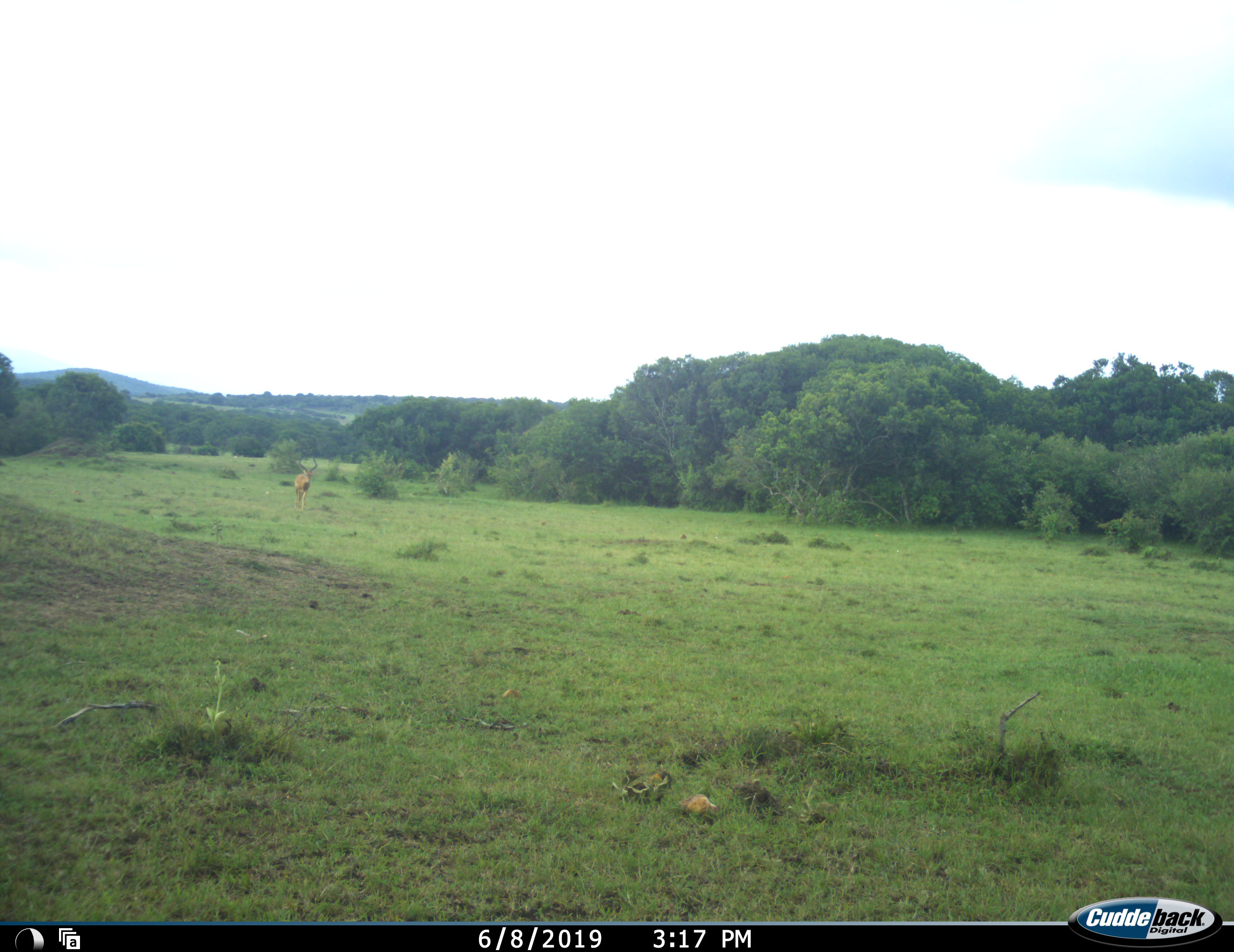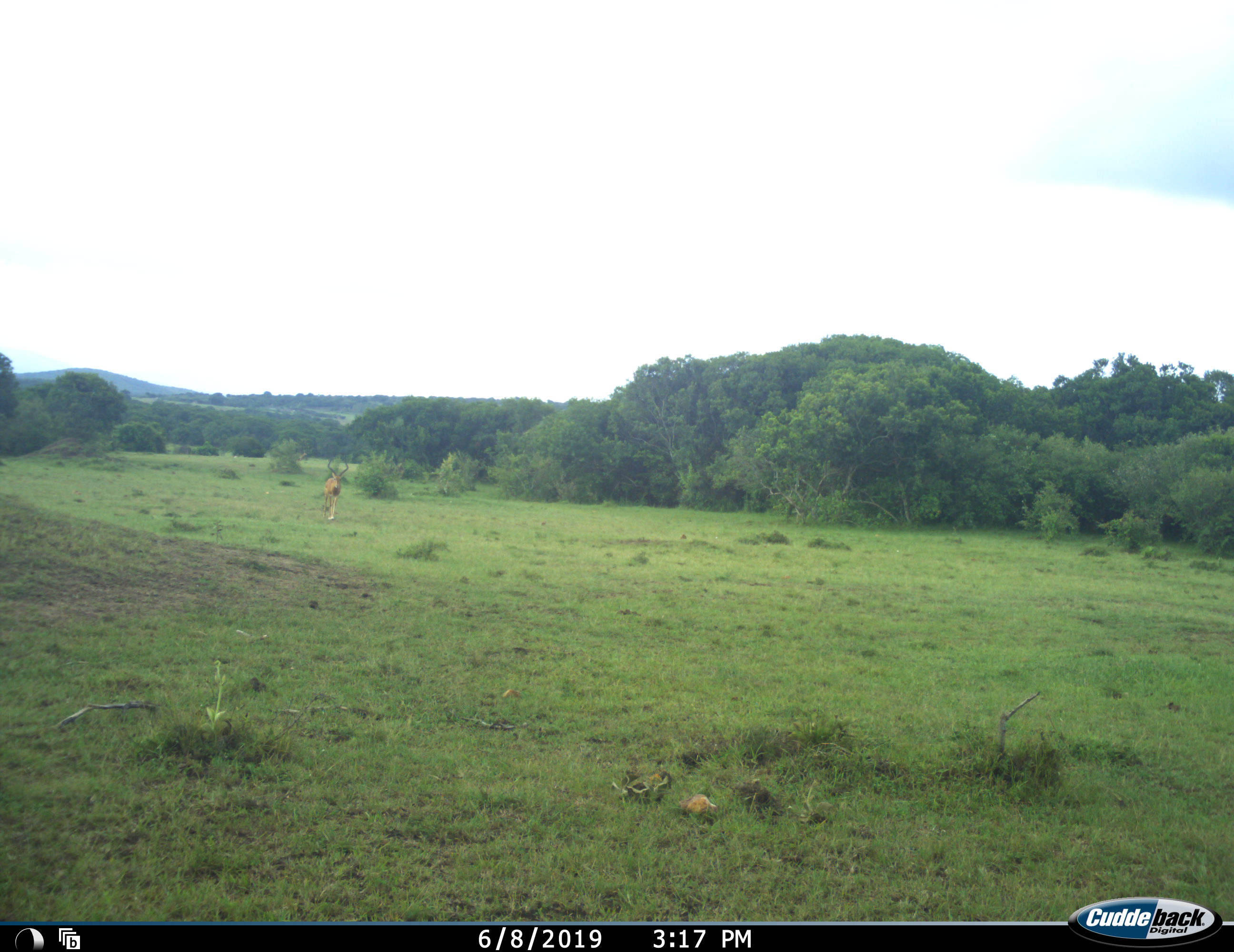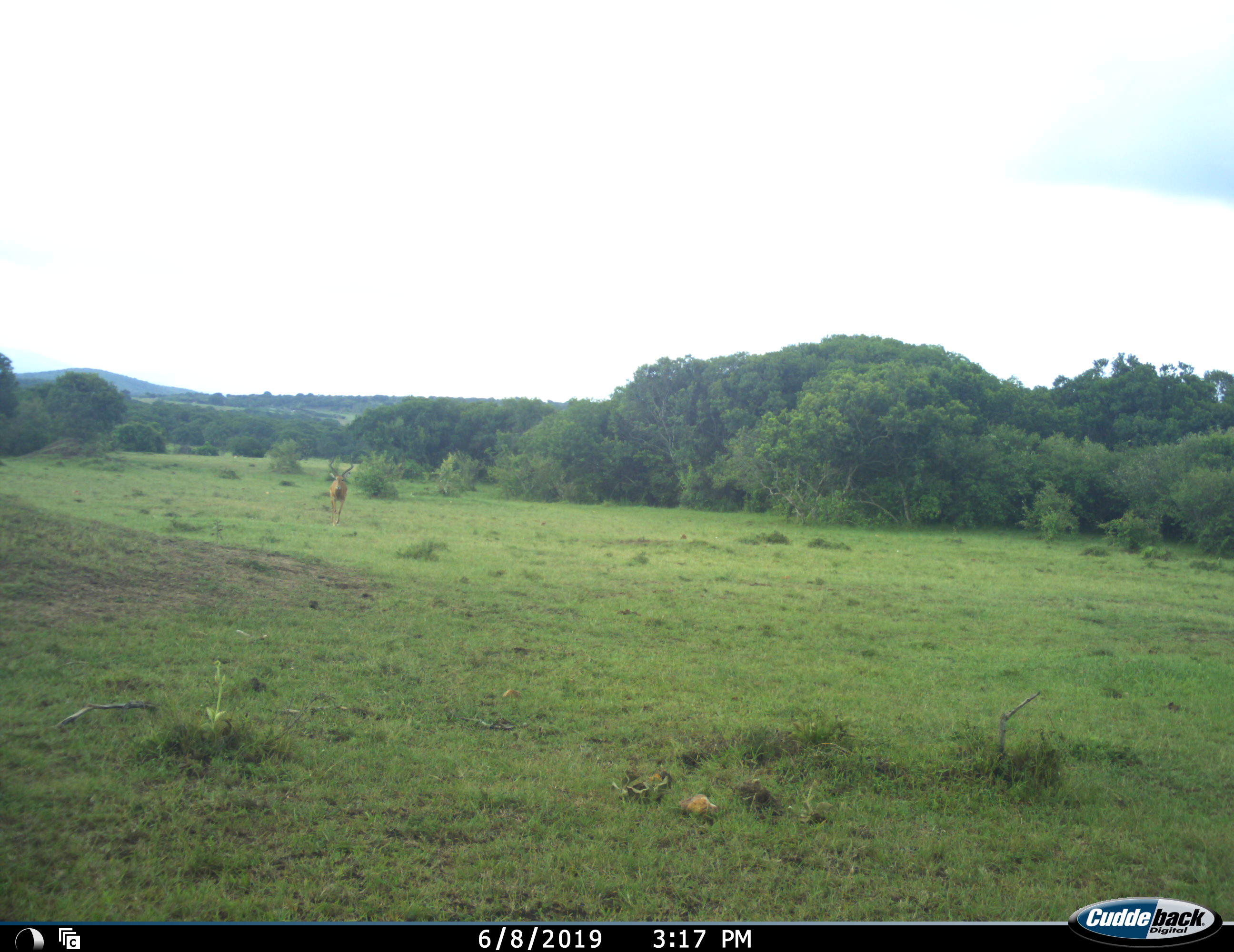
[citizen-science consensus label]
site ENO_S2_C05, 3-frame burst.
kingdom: Animalia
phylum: Chordata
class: Mammalia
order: Artiodactyla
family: Bovidae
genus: Aepyceros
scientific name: Aepyceros melampus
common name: impala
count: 1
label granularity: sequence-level